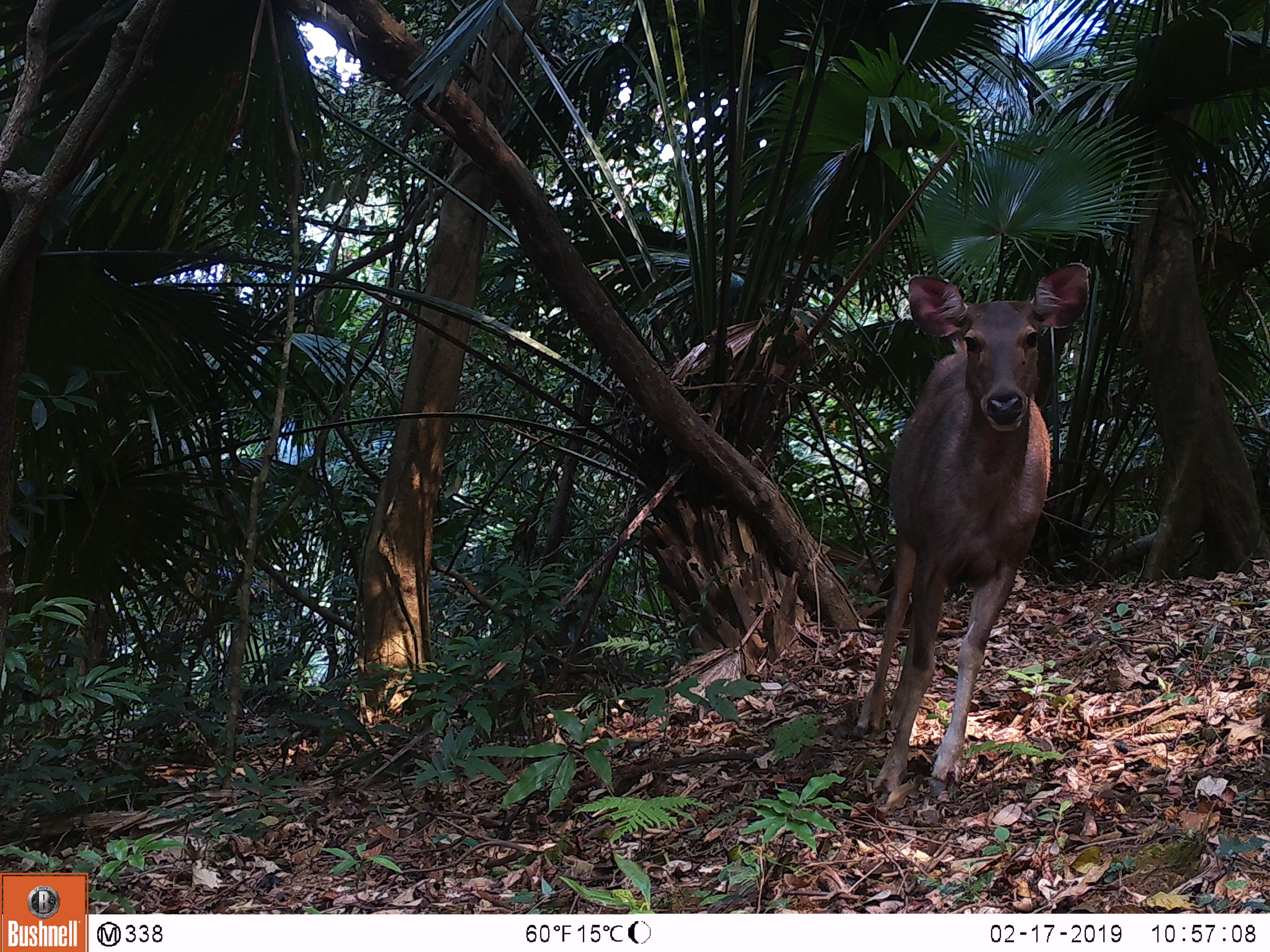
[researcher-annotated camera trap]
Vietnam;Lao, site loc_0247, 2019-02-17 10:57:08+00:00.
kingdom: Animalia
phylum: Chordata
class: Mammalia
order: Artiodactyla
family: Cervidae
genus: Rusa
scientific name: Rusa unicolor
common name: sambar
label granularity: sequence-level